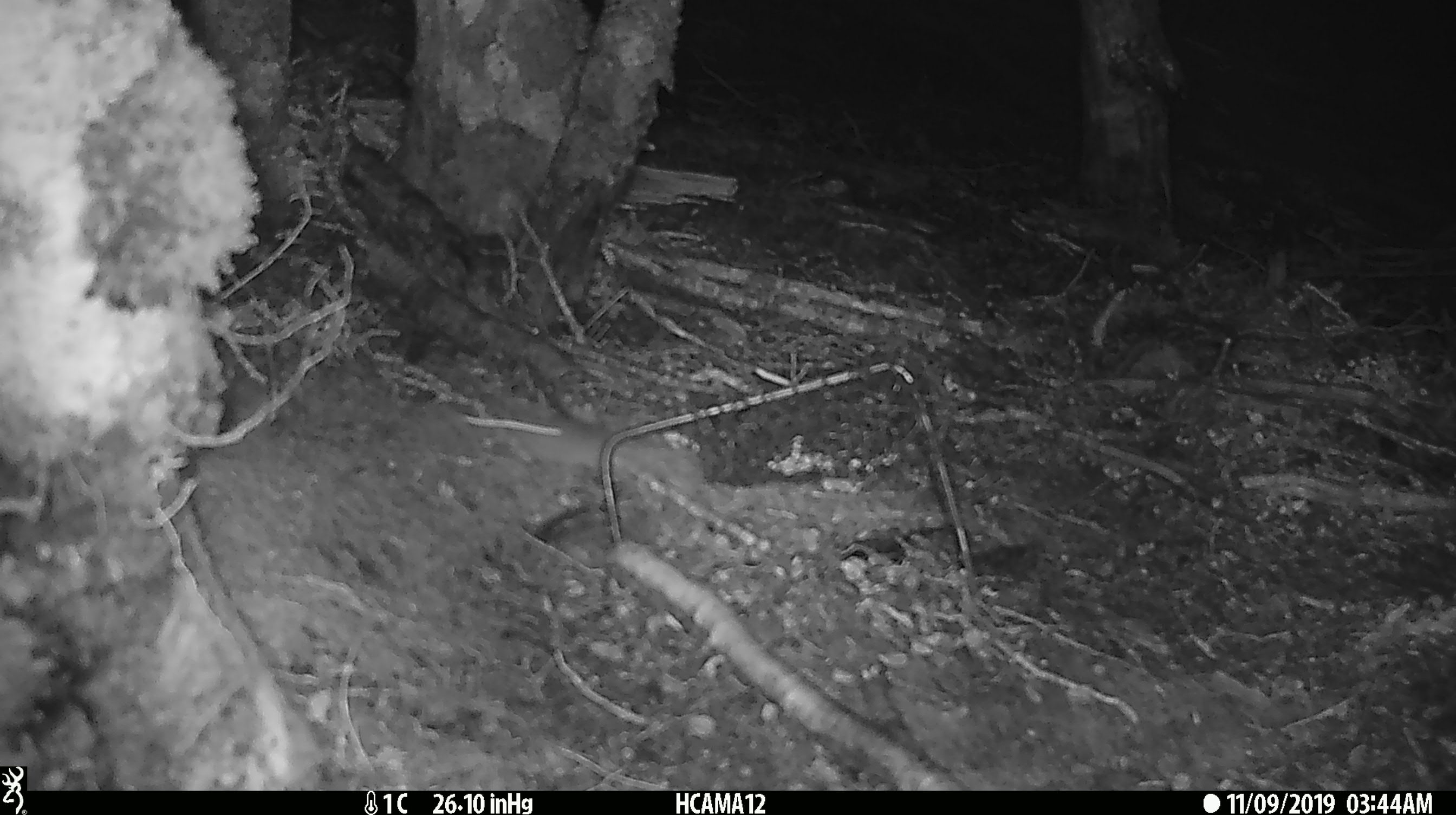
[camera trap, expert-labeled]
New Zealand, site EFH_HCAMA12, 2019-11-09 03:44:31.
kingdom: Animalia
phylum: Chordata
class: Mammalia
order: Rodentia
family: Muridae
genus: Mus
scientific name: Mus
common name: mouse